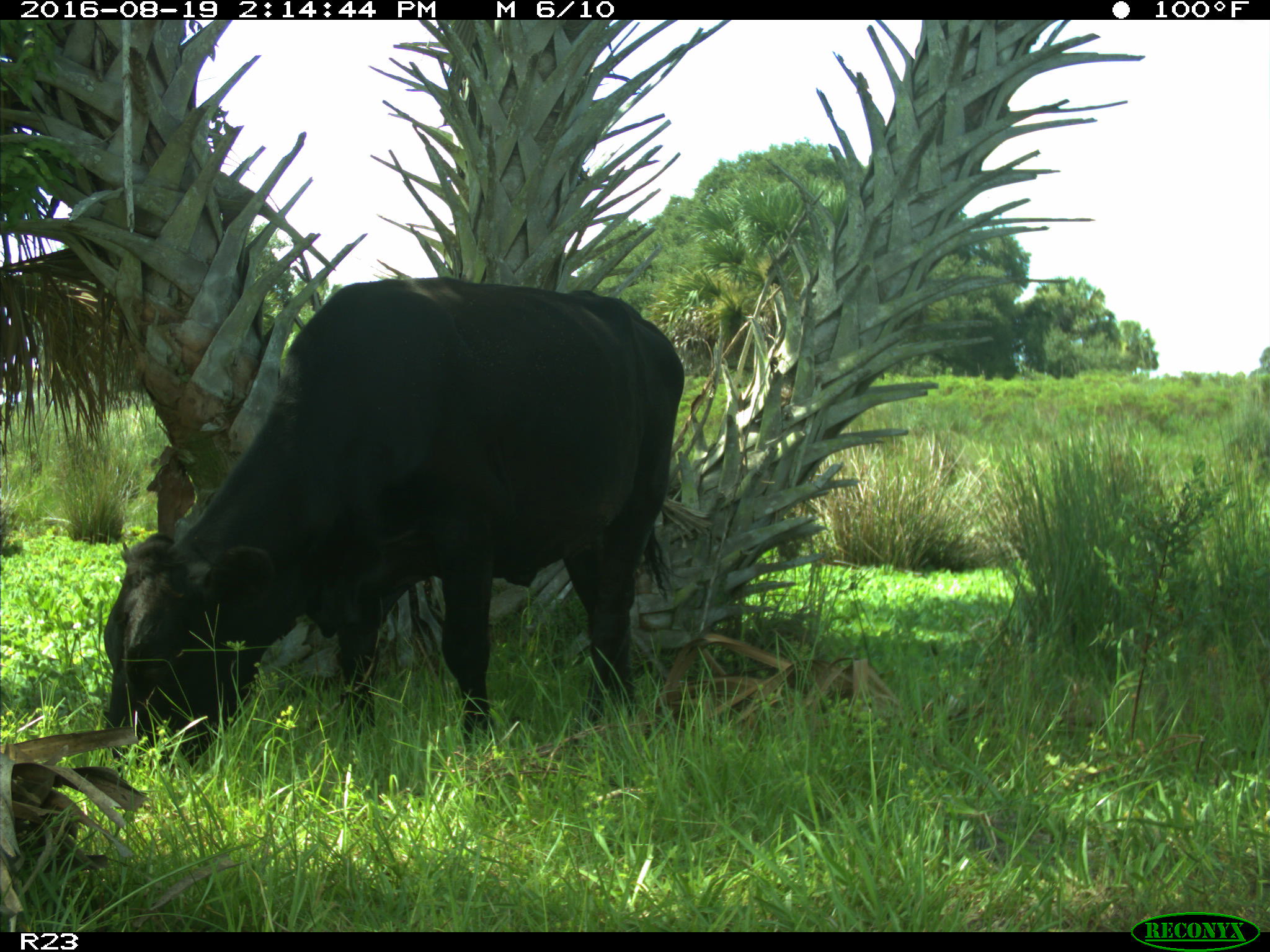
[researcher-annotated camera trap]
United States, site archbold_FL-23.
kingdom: Animalia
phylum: Chordata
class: Mammalia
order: Artiodactyla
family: Bovidae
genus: Bos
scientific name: Bos taurus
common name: domestic cow